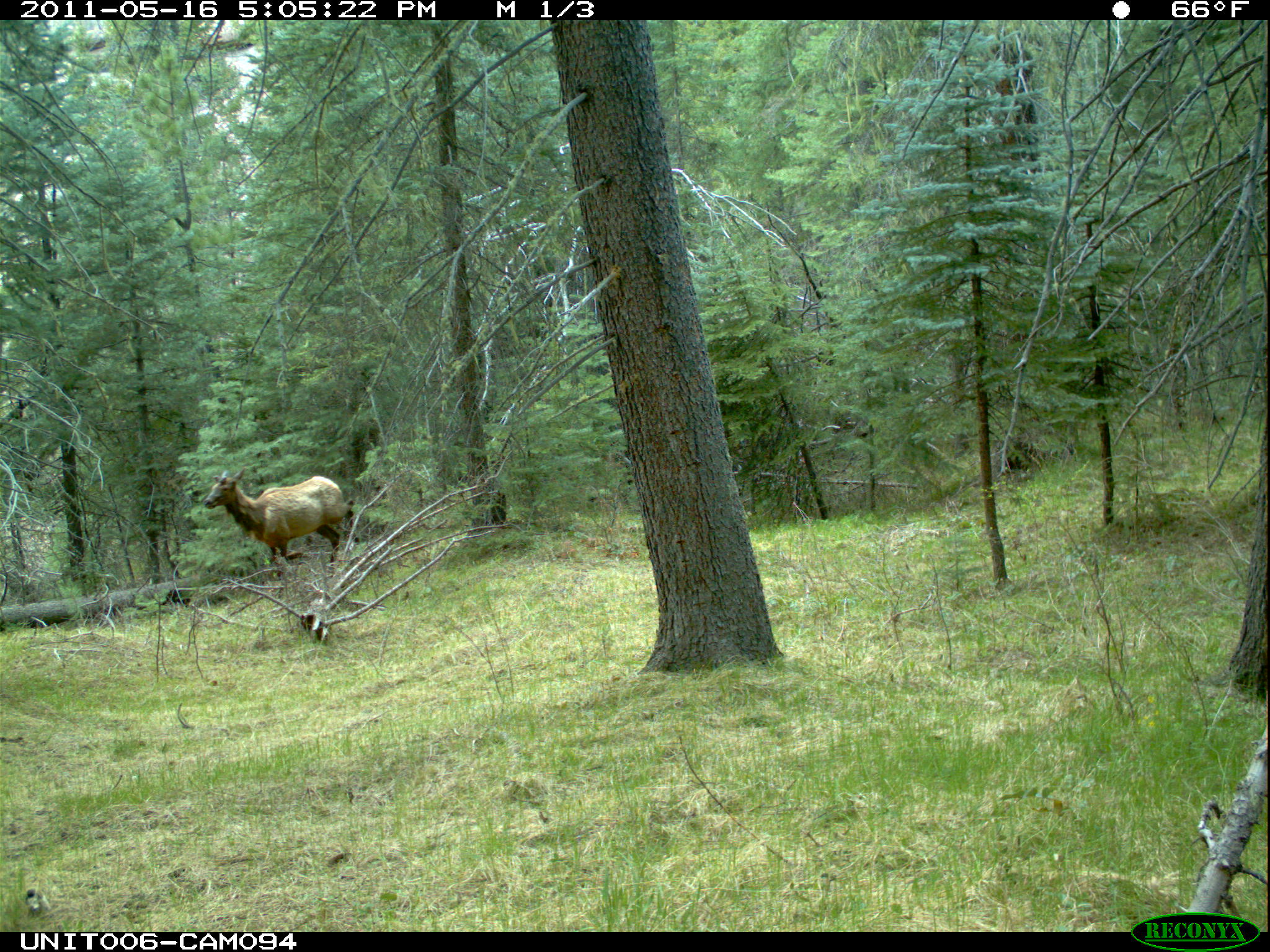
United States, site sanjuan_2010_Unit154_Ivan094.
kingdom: Animalia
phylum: Chordata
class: Mammalia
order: Artiodactyla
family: Cervidae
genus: Cervus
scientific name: Cervus elaphus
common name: red deer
Cervus elaphus (red deer).